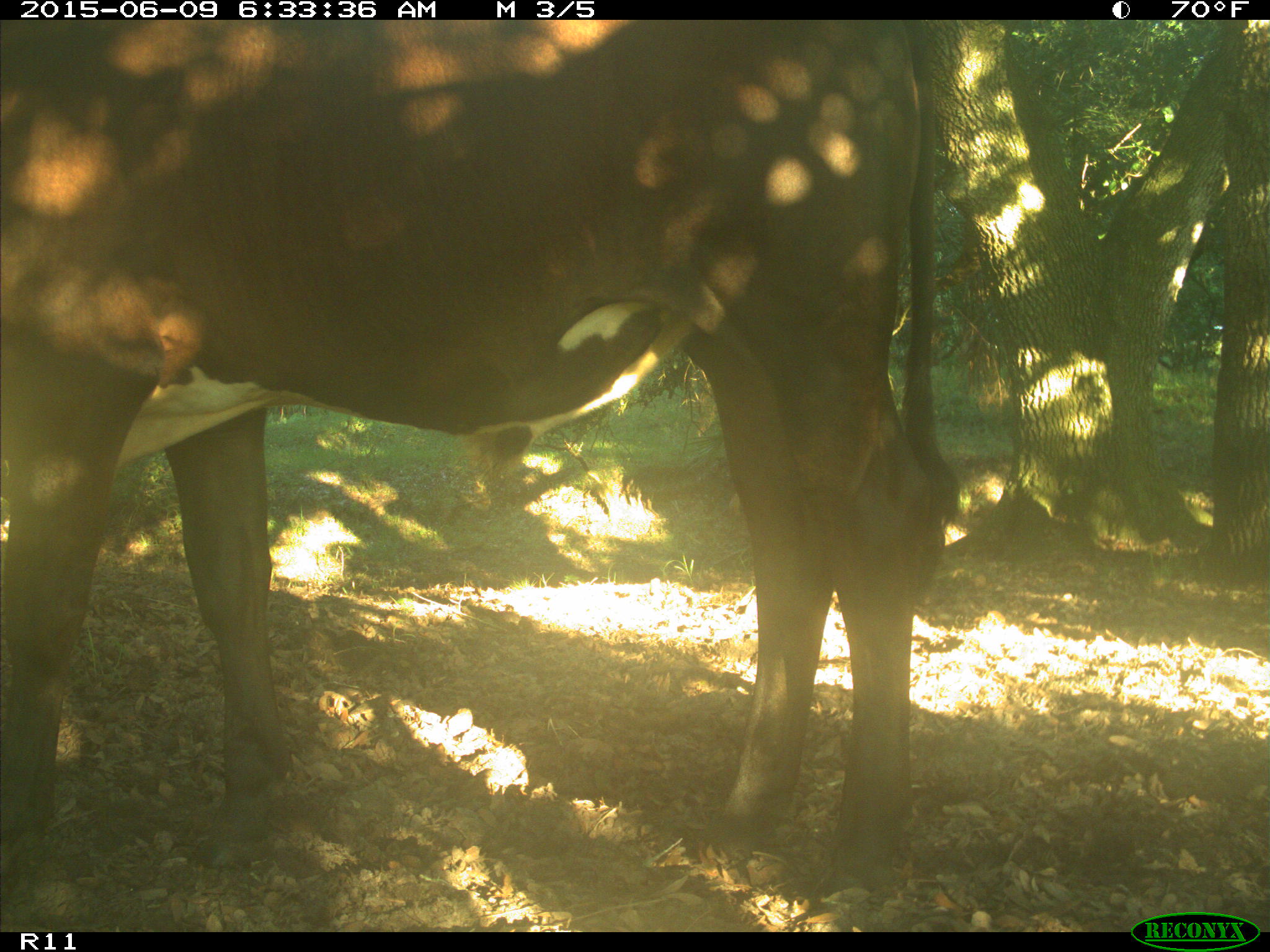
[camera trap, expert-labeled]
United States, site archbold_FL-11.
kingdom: Animalia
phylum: Chordata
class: Mammalia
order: Artiodactyla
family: Bovidae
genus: Bos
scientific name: Bos taurus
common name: domestic cow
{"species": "Bos taurus (domestic cow)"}